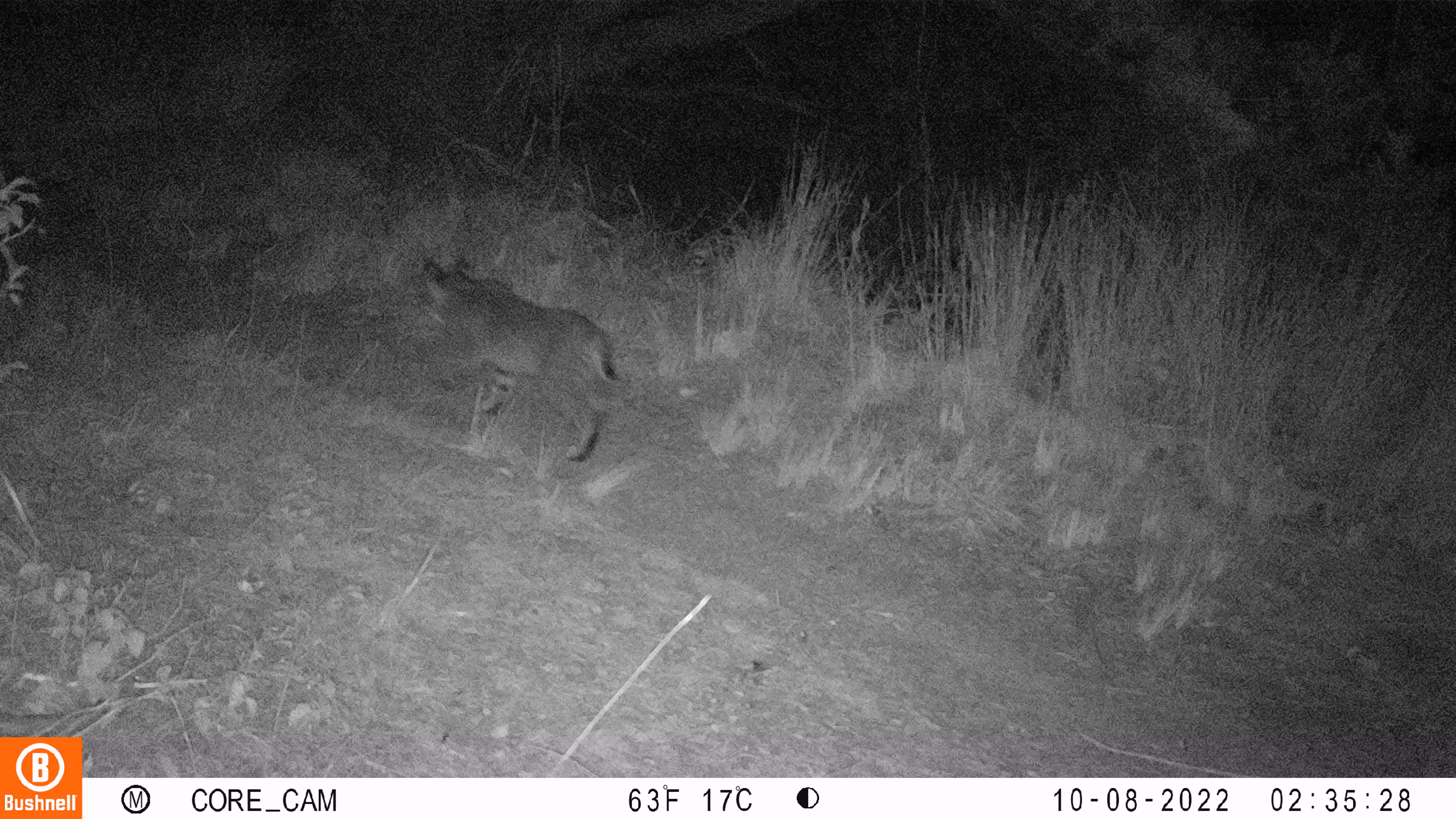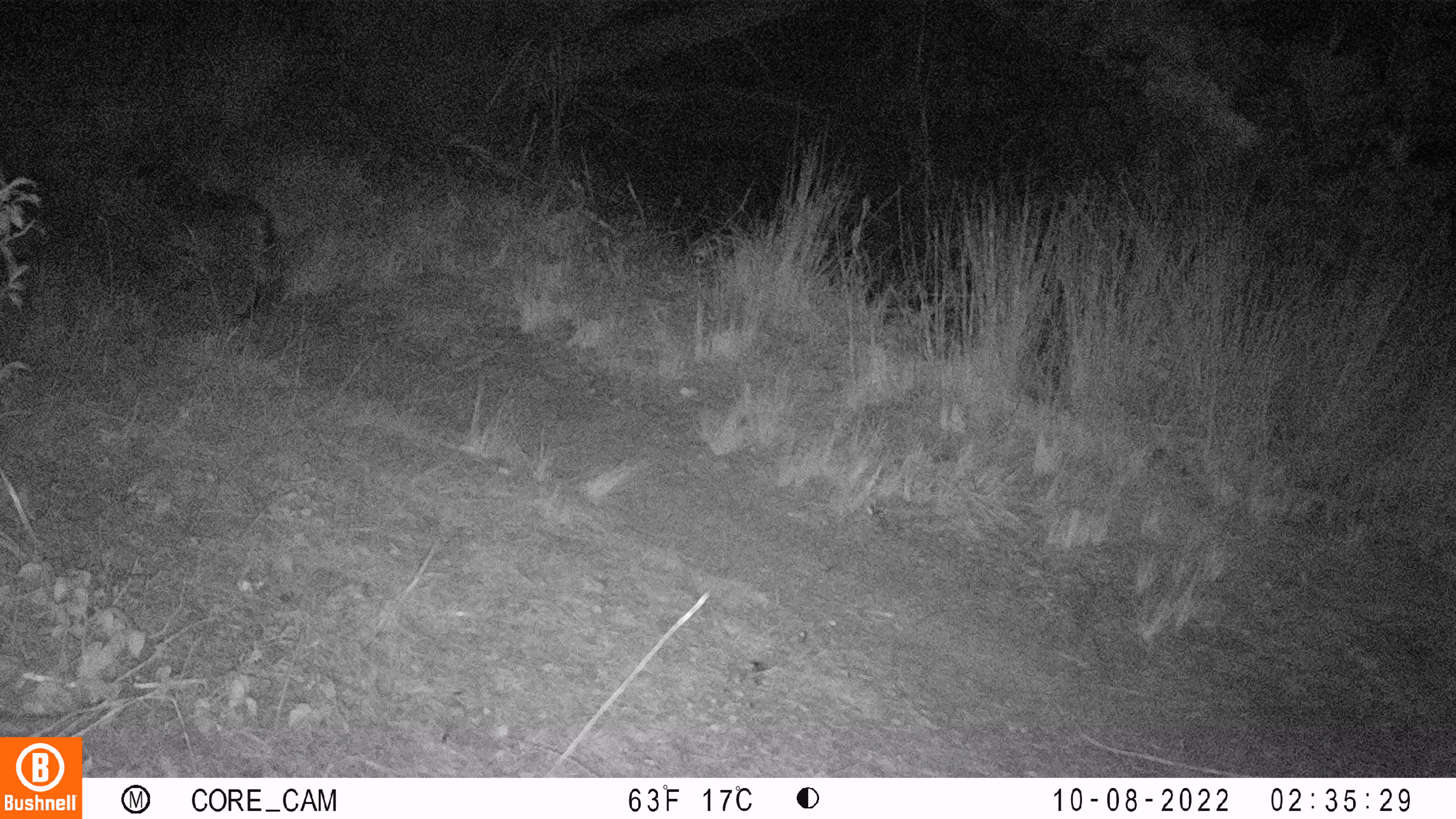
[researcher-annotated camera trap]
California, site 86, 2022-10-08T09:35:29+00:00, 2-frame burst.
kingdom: Animalia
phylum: Chordata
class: Mammalia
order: Carnivora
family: Felidae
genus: Lynx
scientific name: Lynx rufus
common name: bobcat